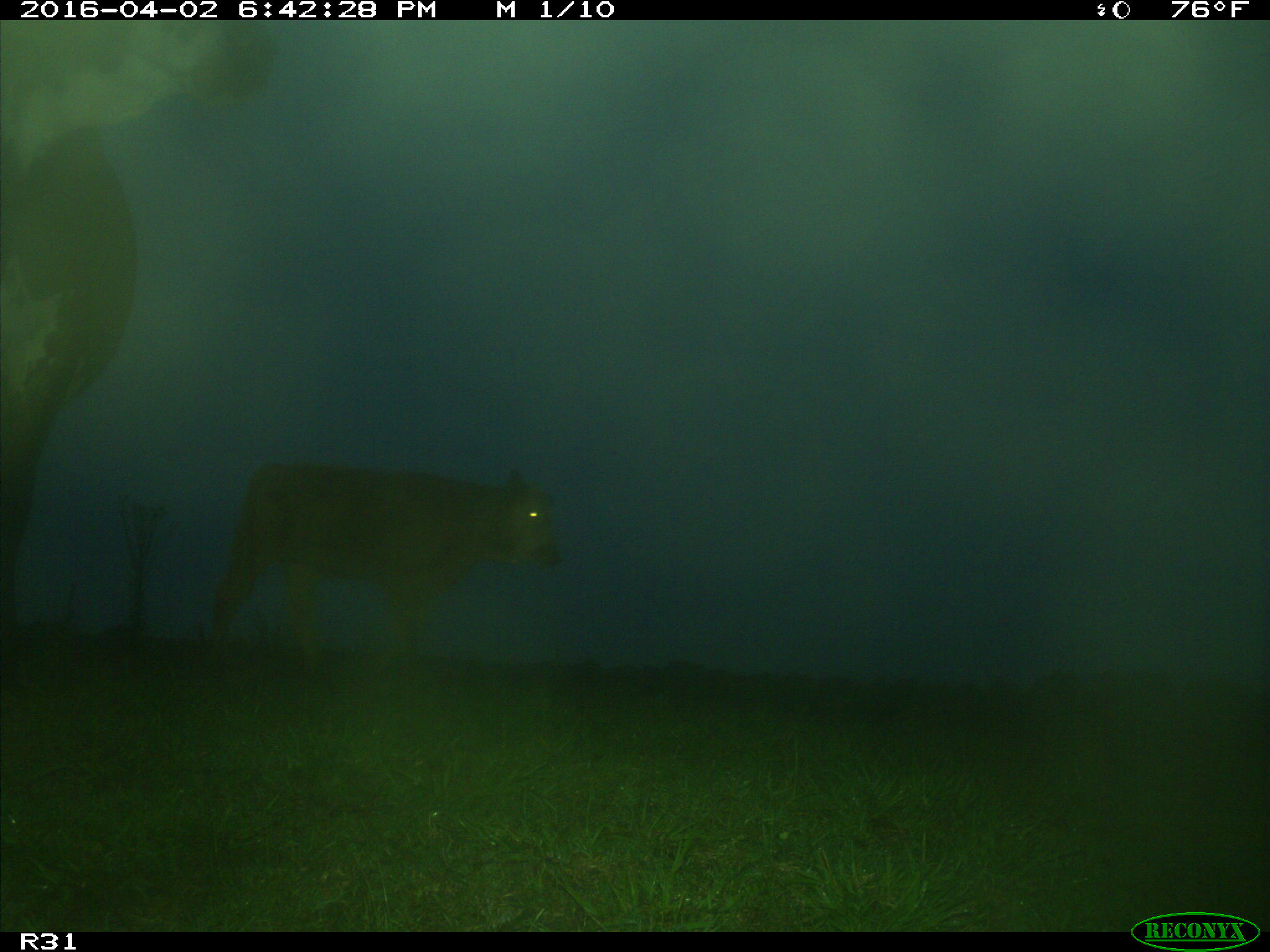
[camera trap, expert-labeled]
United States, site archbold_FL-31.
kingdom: Animalia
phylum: Chordata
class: Mammalia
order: Artiodactyla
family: Bovidae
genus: Bos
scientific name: Bos taurus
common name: domestic cow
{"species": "Bos taurus (domestic cow)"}